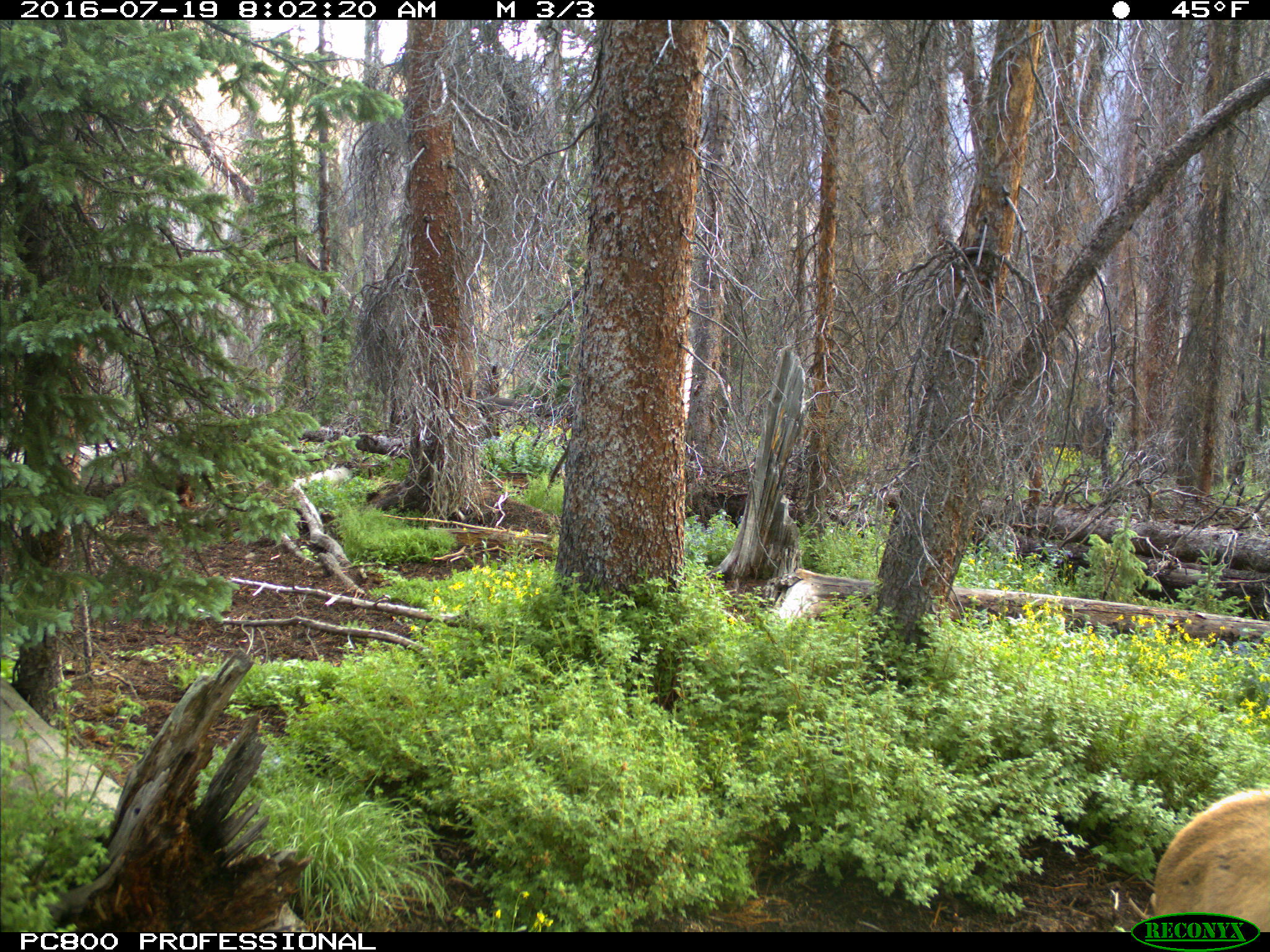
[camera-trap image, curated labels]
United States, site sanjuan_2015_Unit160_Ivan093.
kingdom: Animalia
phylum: Chordata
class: Mammalia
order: Artiodactyla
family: Cervidae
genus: Cervus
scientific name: Cervus elaphus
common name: red deer